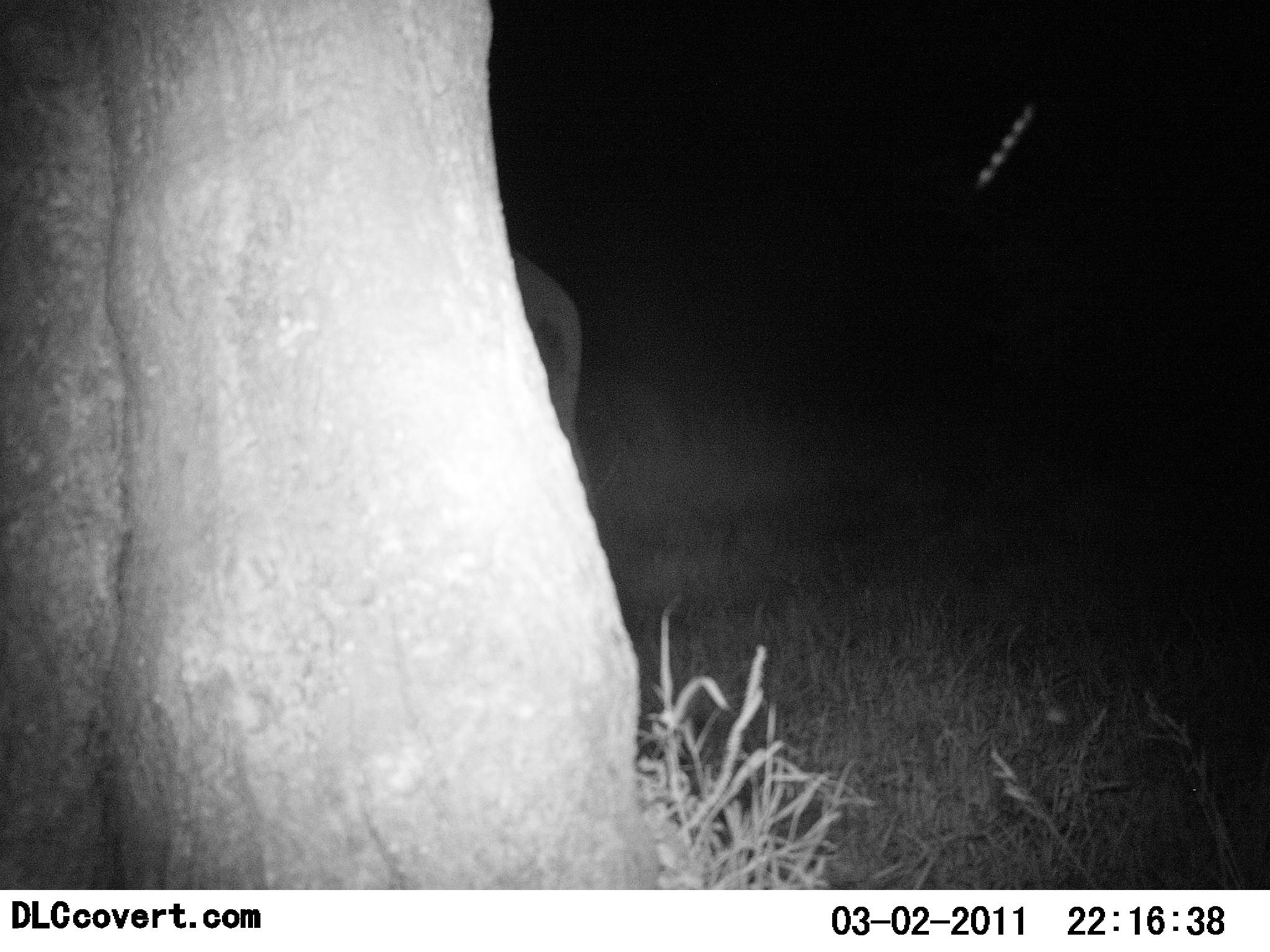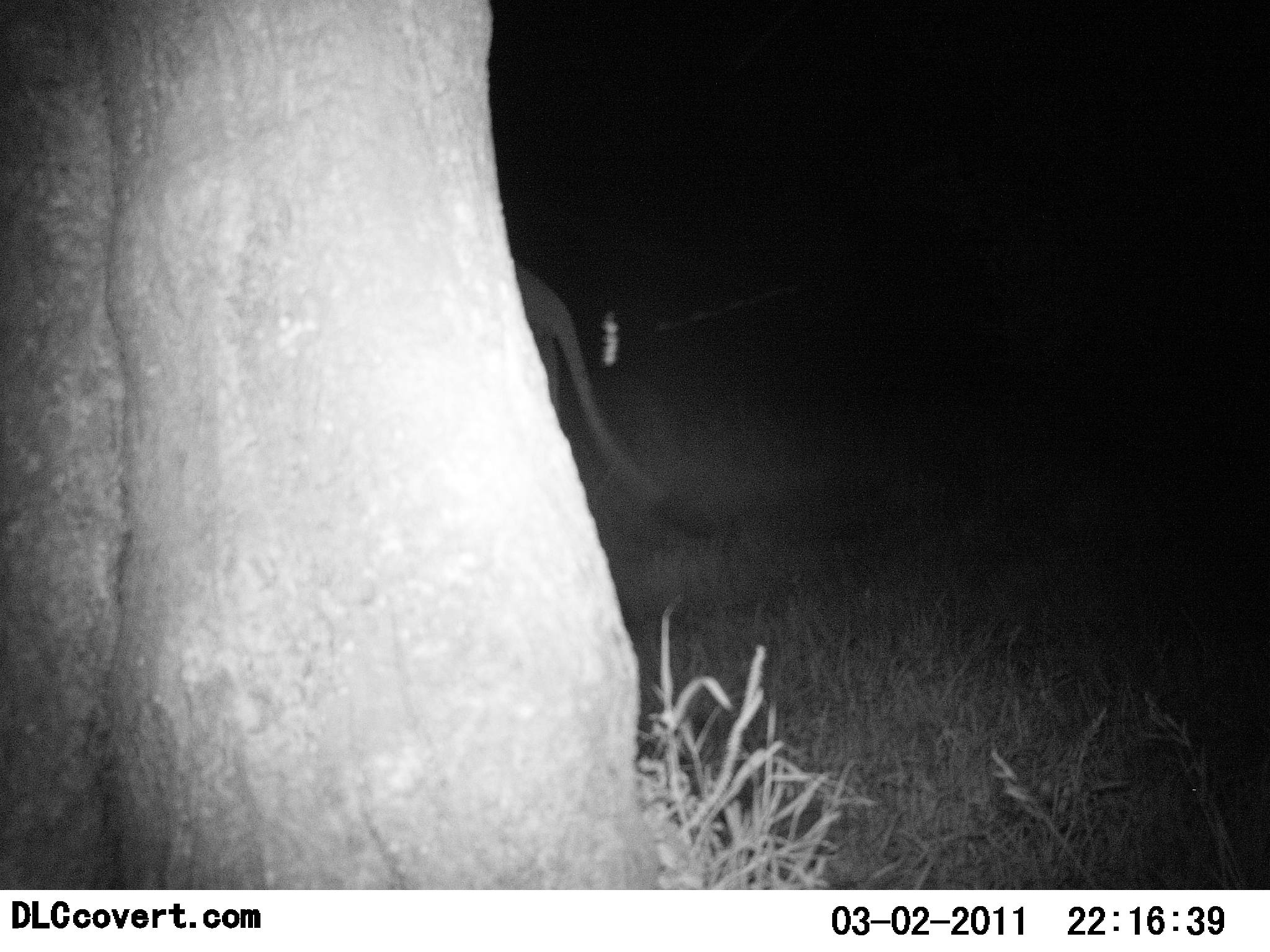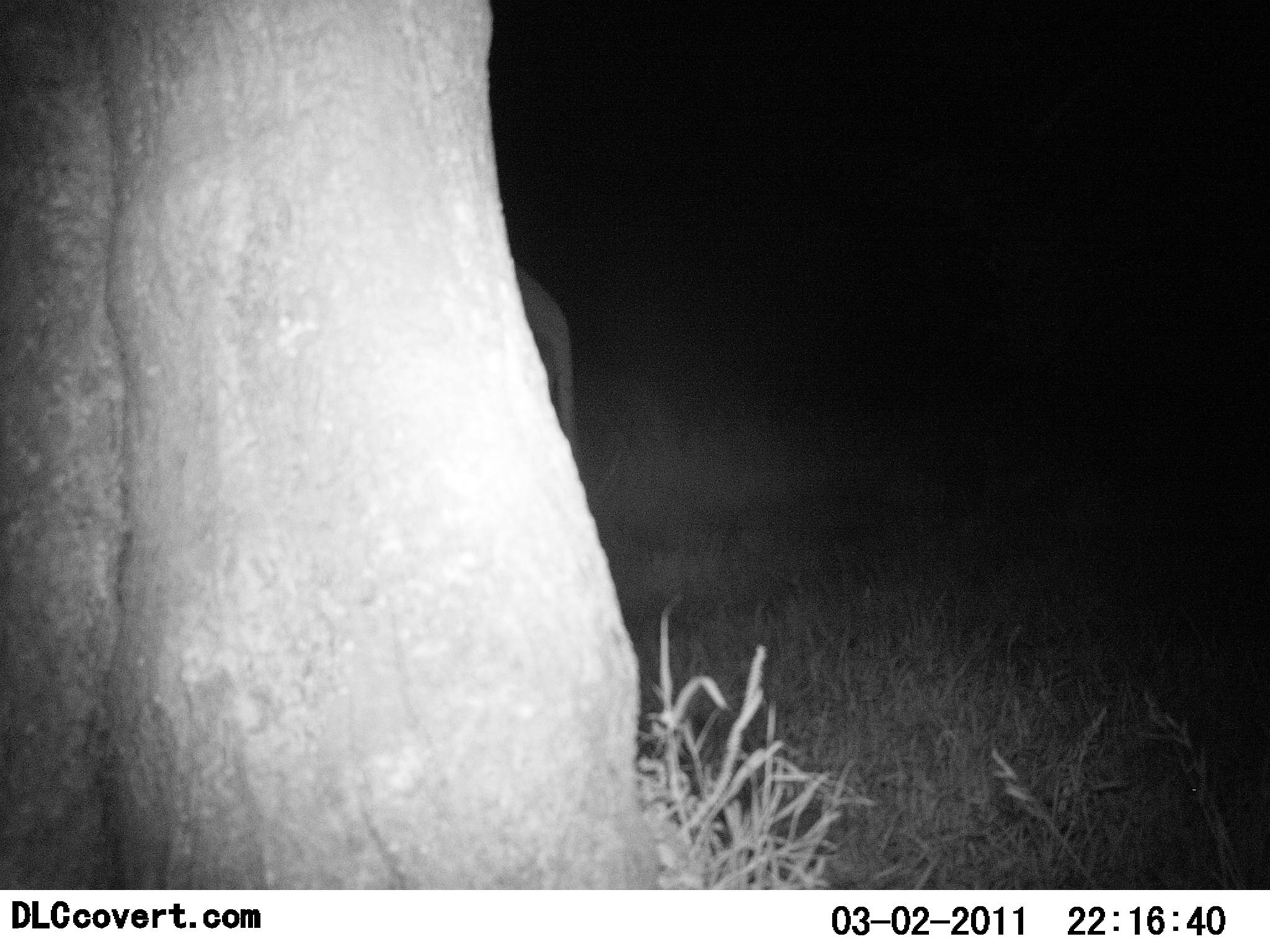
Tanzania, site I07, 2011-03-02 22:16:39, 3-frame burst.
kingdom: Animalia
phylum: Chordata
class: Mammalia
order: Carnivora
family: Felidae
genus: Panthera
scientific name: Panthera leo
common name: lion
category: lionfemale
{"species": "lionfemale (lion) (Panthera leo)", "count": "1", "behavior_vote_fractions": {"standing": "67%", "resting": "0%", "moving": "33%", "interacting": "0%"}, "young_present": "0%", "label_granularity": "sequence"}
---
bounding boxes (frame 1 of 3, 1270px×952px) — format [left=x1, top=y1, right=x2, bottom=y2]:
animal: [left=1, top=0, right=661, bottom=890]; [left=509, top=248, right=591, bottom=489]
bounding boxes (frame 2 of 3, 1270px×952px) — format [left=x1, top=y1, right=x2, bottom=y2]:
animal: [left=1, top=0, right=661, bottom=890]; [left=509, top=259, right=719, bottom=539]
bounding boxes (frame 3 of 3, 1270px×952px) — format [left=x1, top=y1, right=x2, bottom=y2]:
animal: [left=1, top=0, right=661, bottom=890]; [left=509, top=262, right=579, bottom=462]